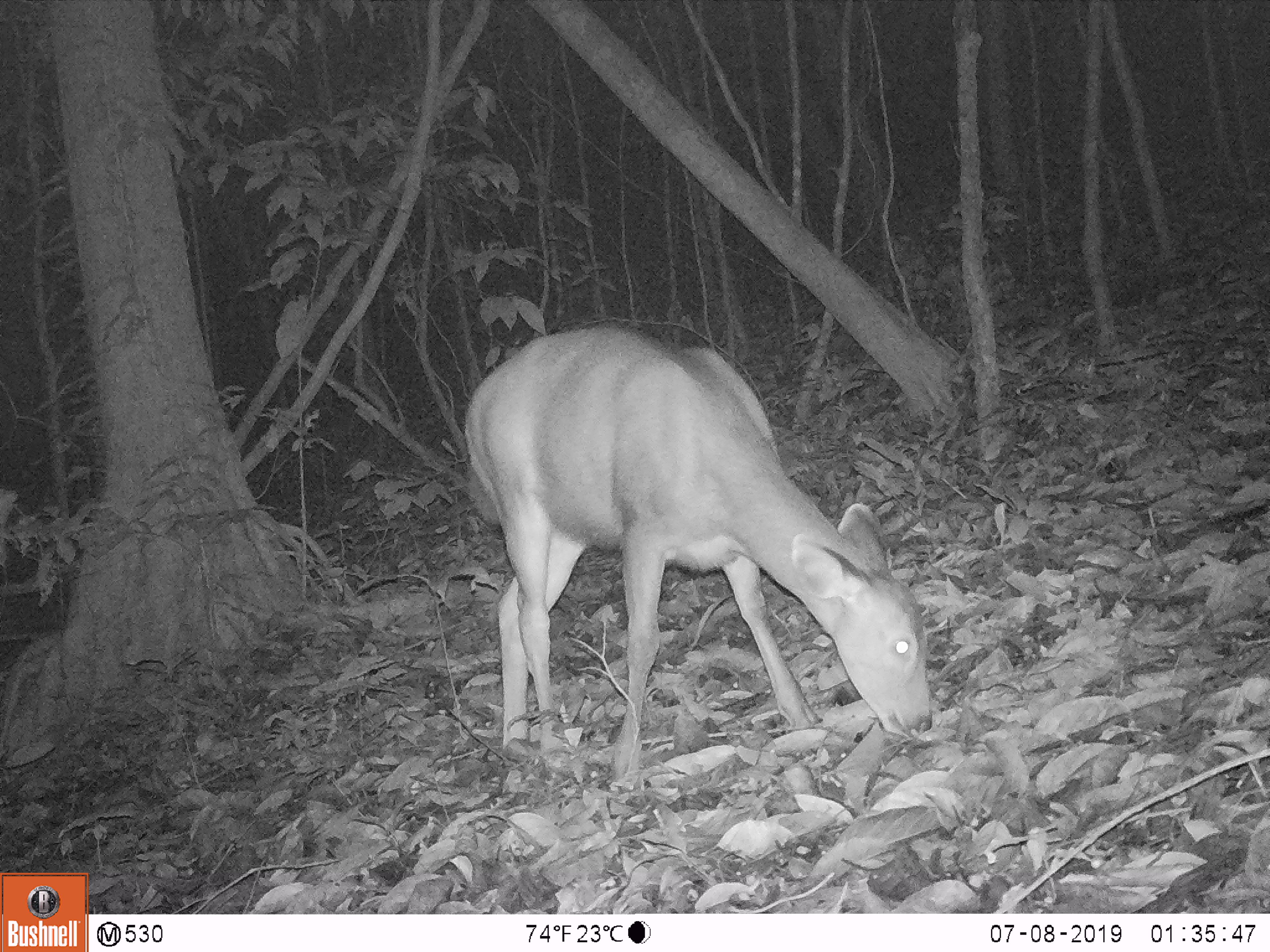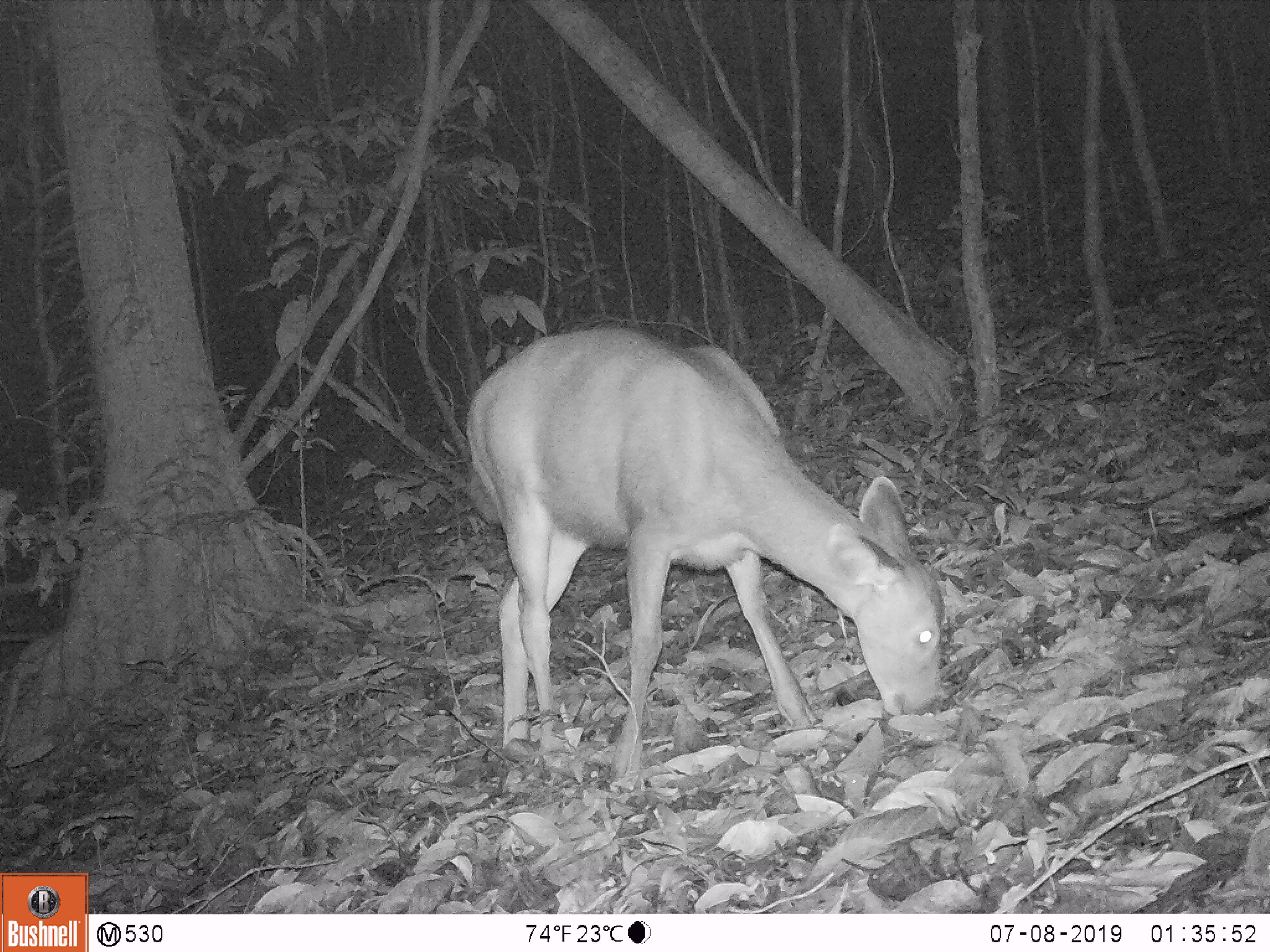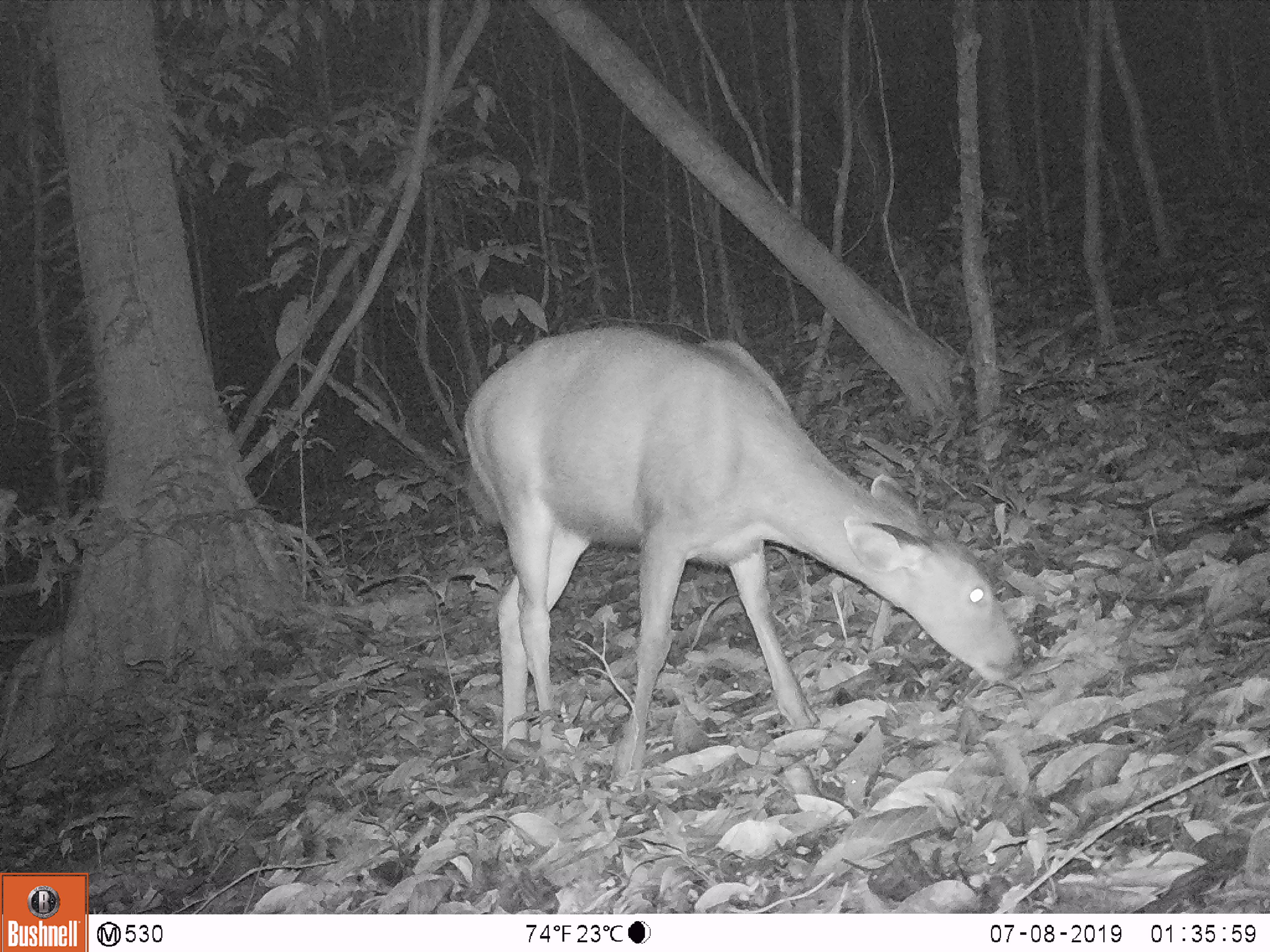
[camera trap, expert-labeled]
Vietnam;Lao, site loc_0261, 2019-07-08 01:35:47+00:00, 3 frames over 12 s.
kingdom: Animalia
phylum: Chordata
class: Mammalia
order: Artiodactyla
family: Cervidae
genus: Rusa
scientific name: Rusa unicolor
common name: sambar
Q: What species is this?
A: Sambar (Rusa unicolor).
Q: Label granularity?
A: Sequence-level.